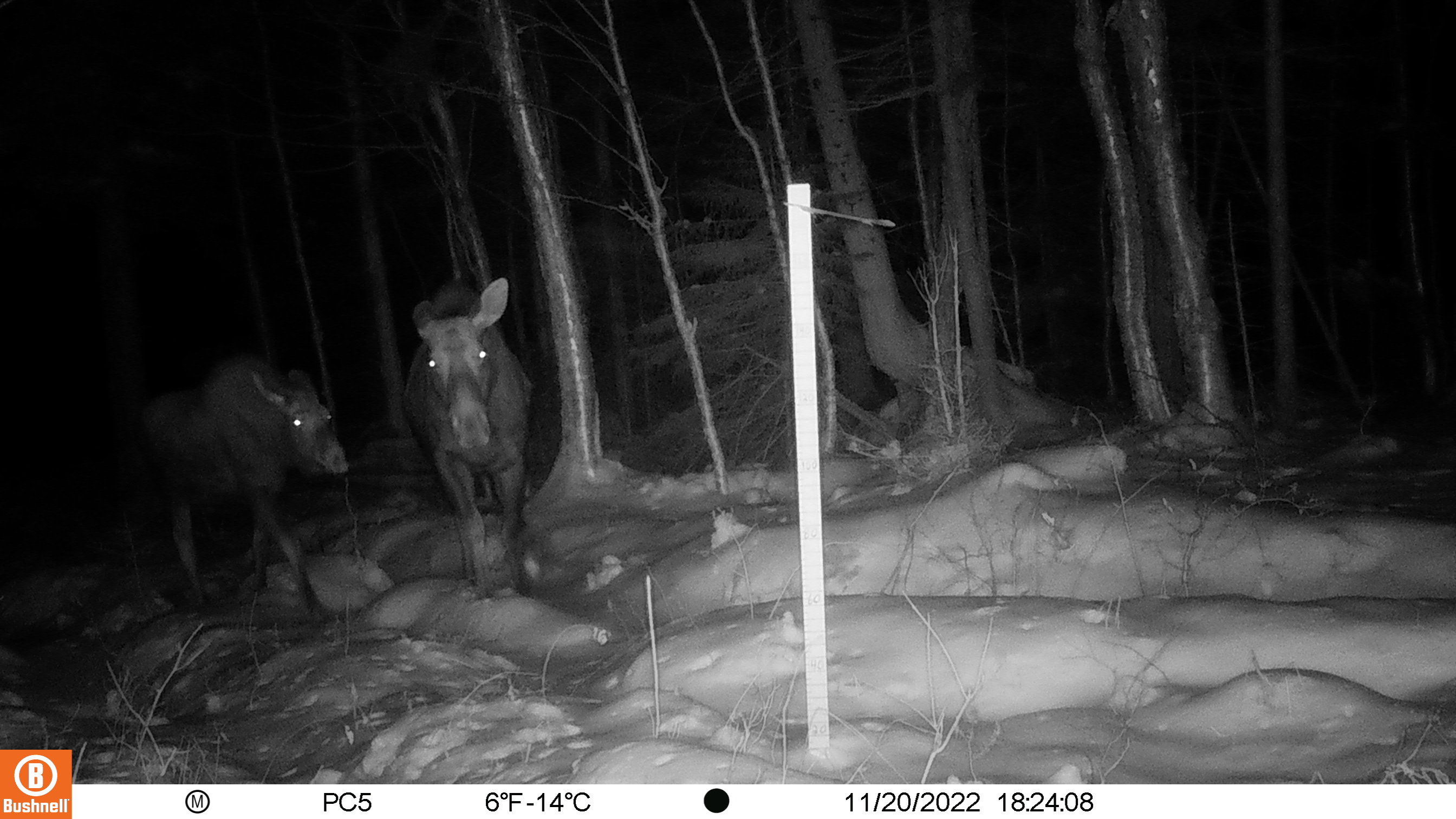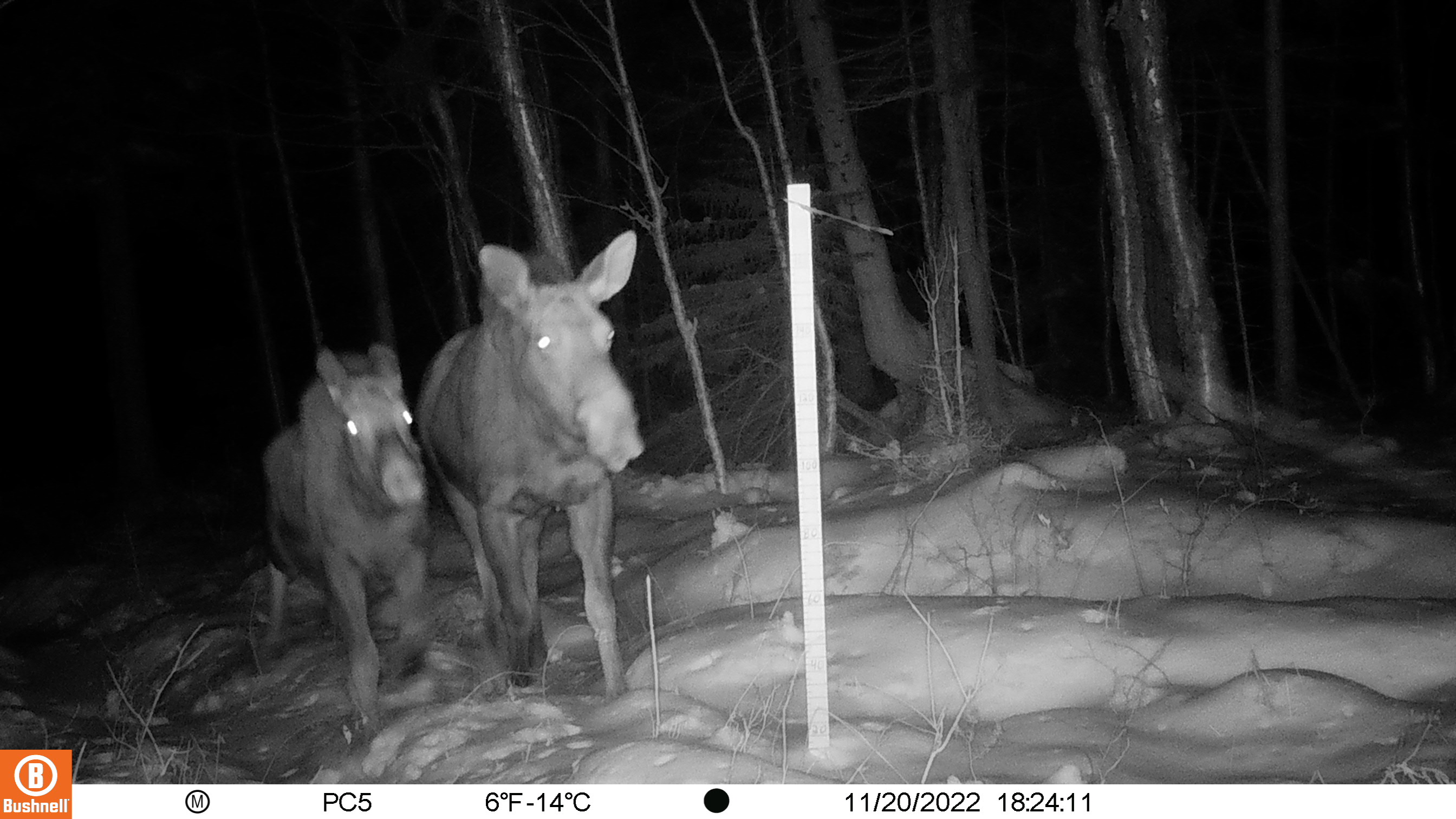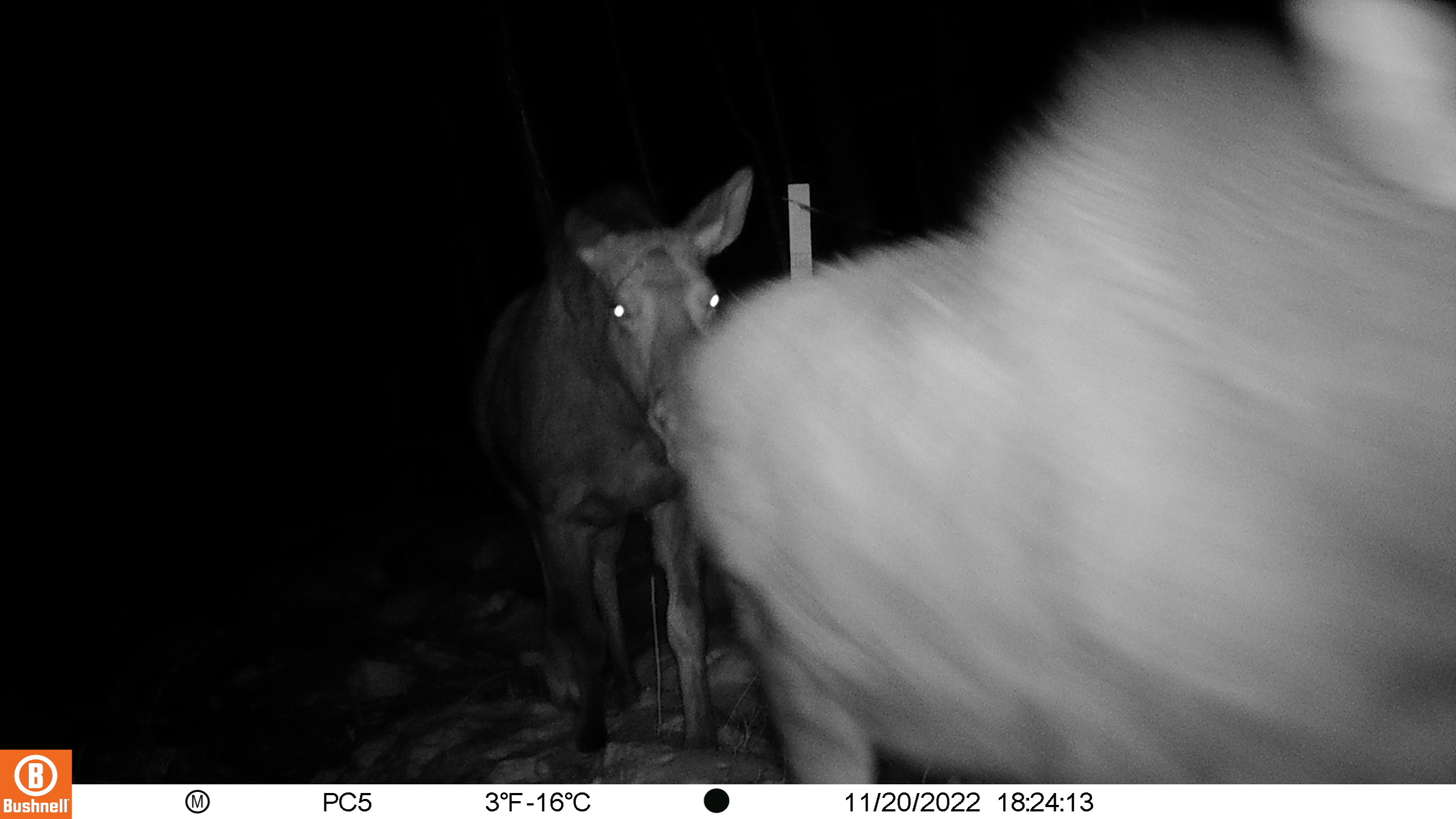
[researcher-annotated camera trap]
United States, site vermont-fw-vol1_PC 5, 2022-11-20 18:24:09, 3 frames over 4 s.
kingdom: Animalia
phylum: Chordata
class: Mammalia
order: Artiodactyla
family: Cervidae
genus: Alces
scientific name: Alces alces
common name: moose